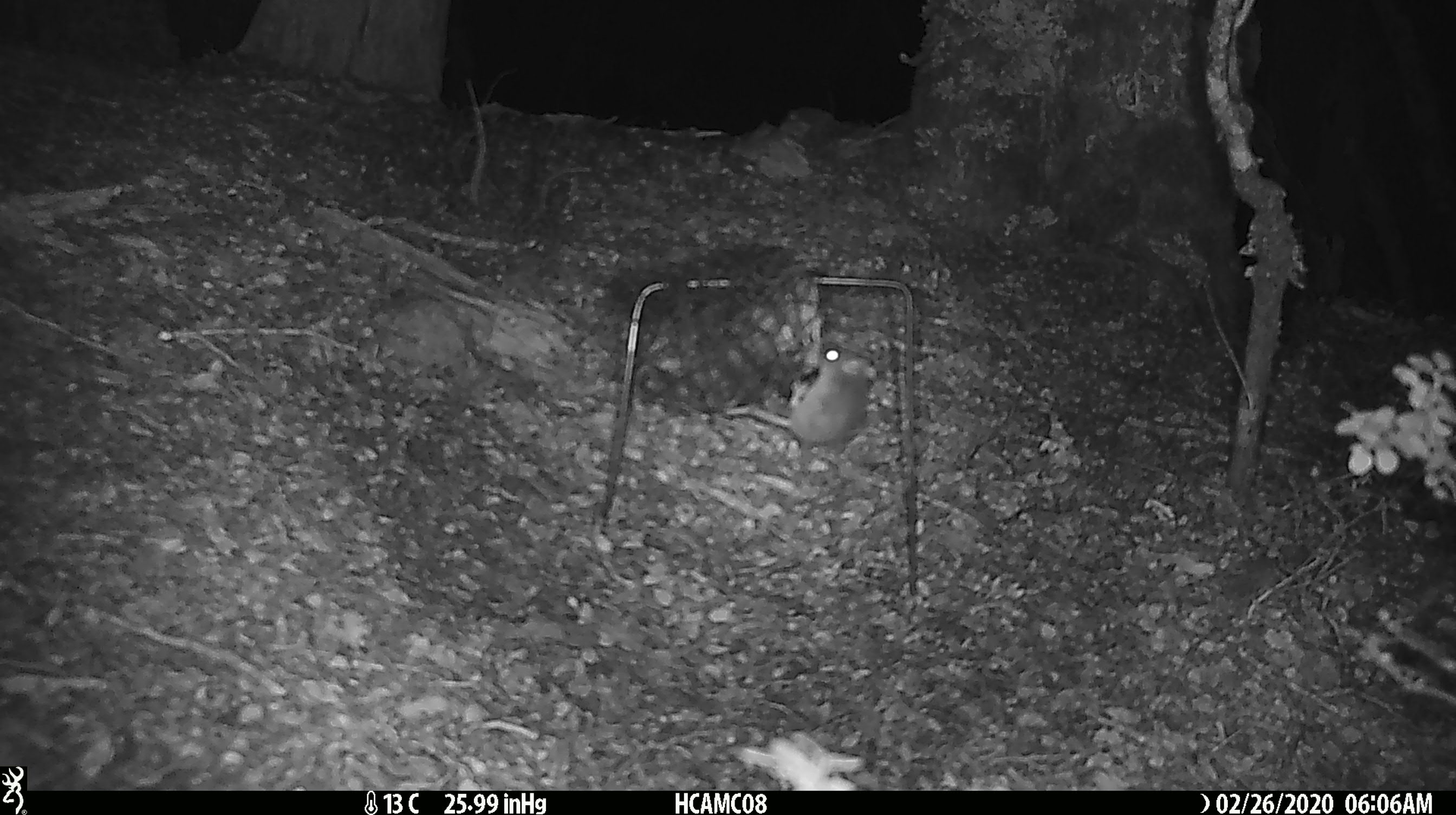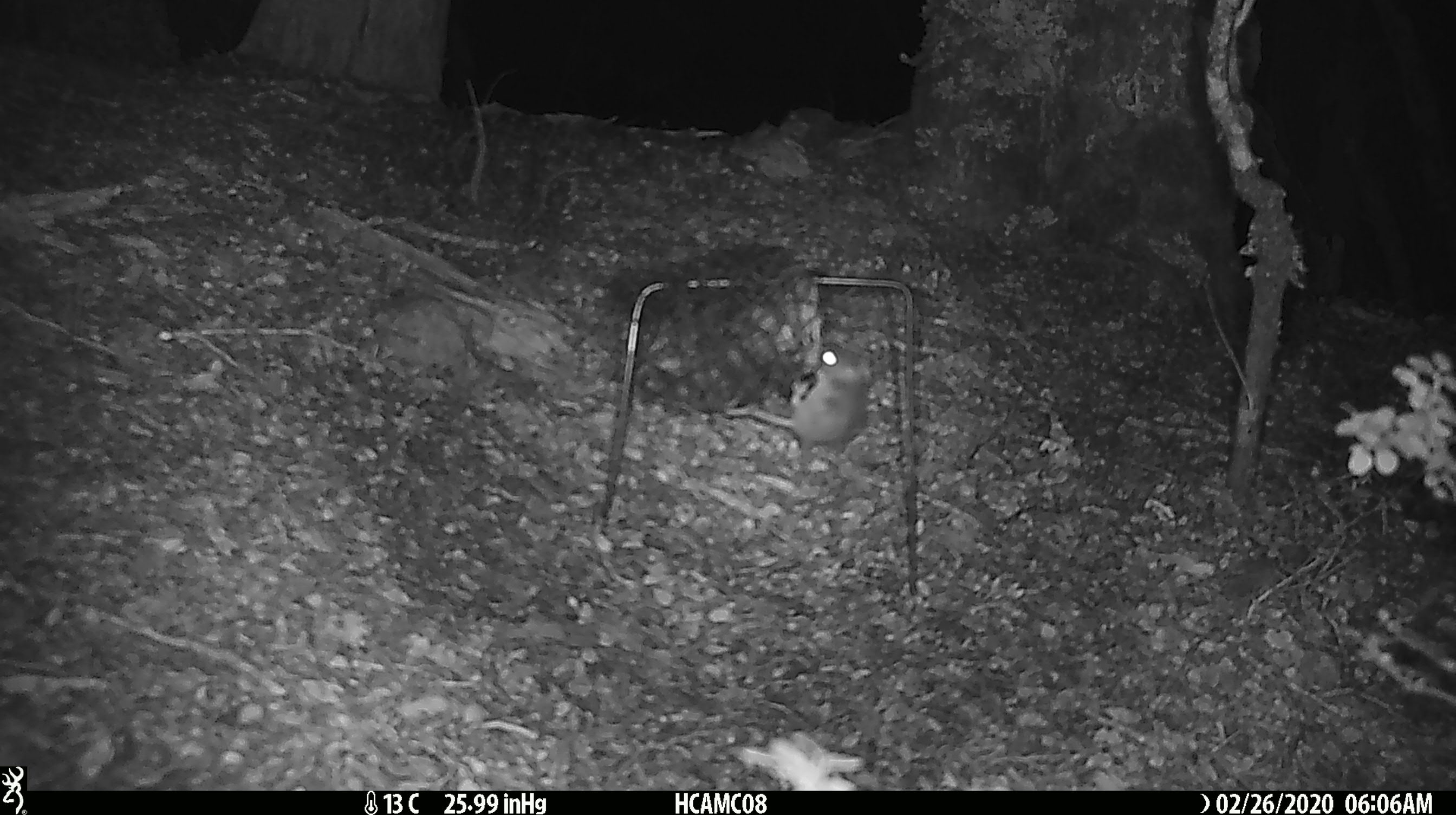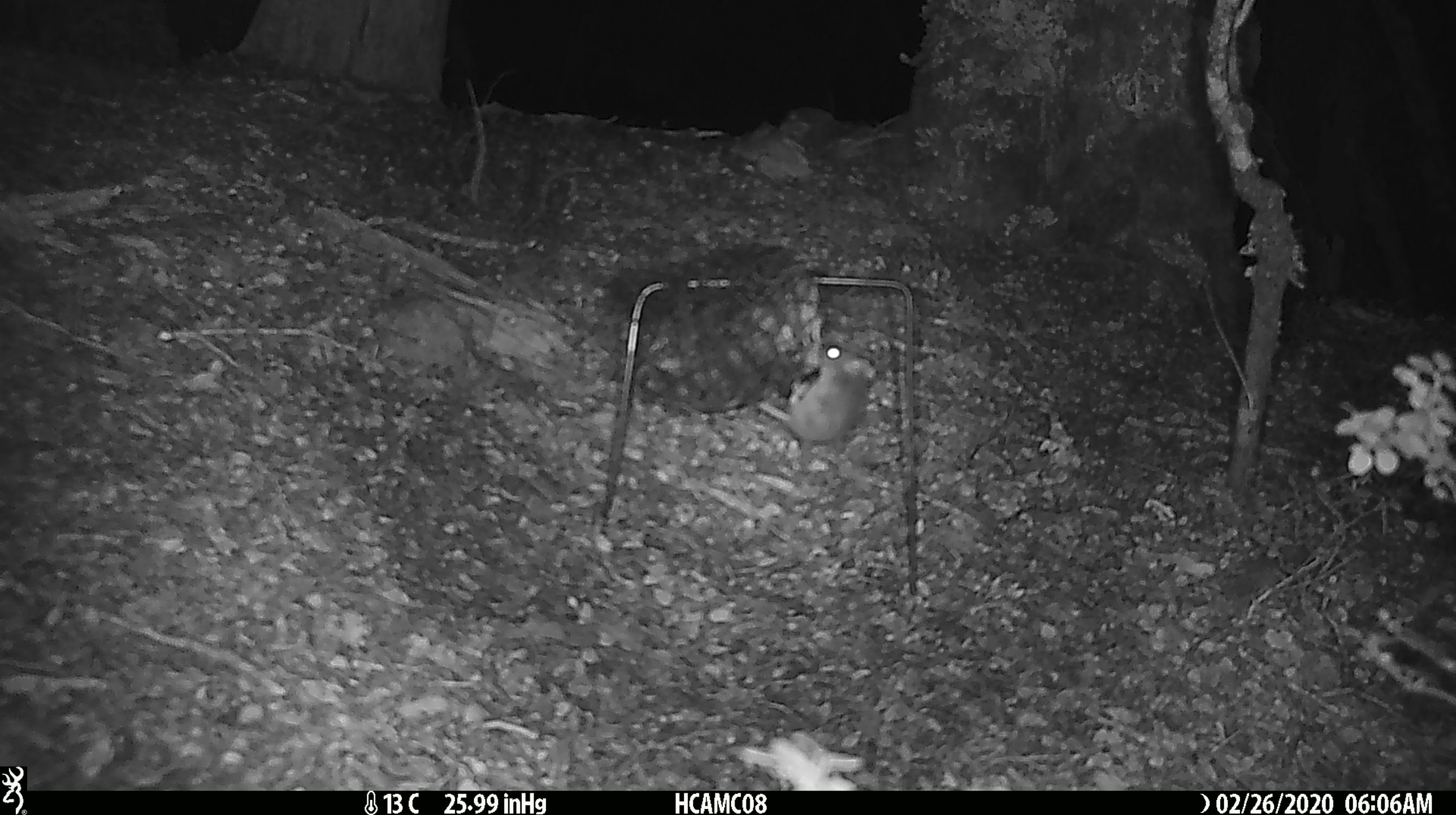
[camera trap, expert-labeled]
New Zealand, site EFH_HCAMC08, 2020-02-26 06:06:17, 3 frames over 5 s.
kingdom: Animalia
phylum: Chordata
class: Mammalia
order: Rodentia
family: Muridae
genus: Mus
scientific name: Mus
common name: mouse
Mouse (Mus).